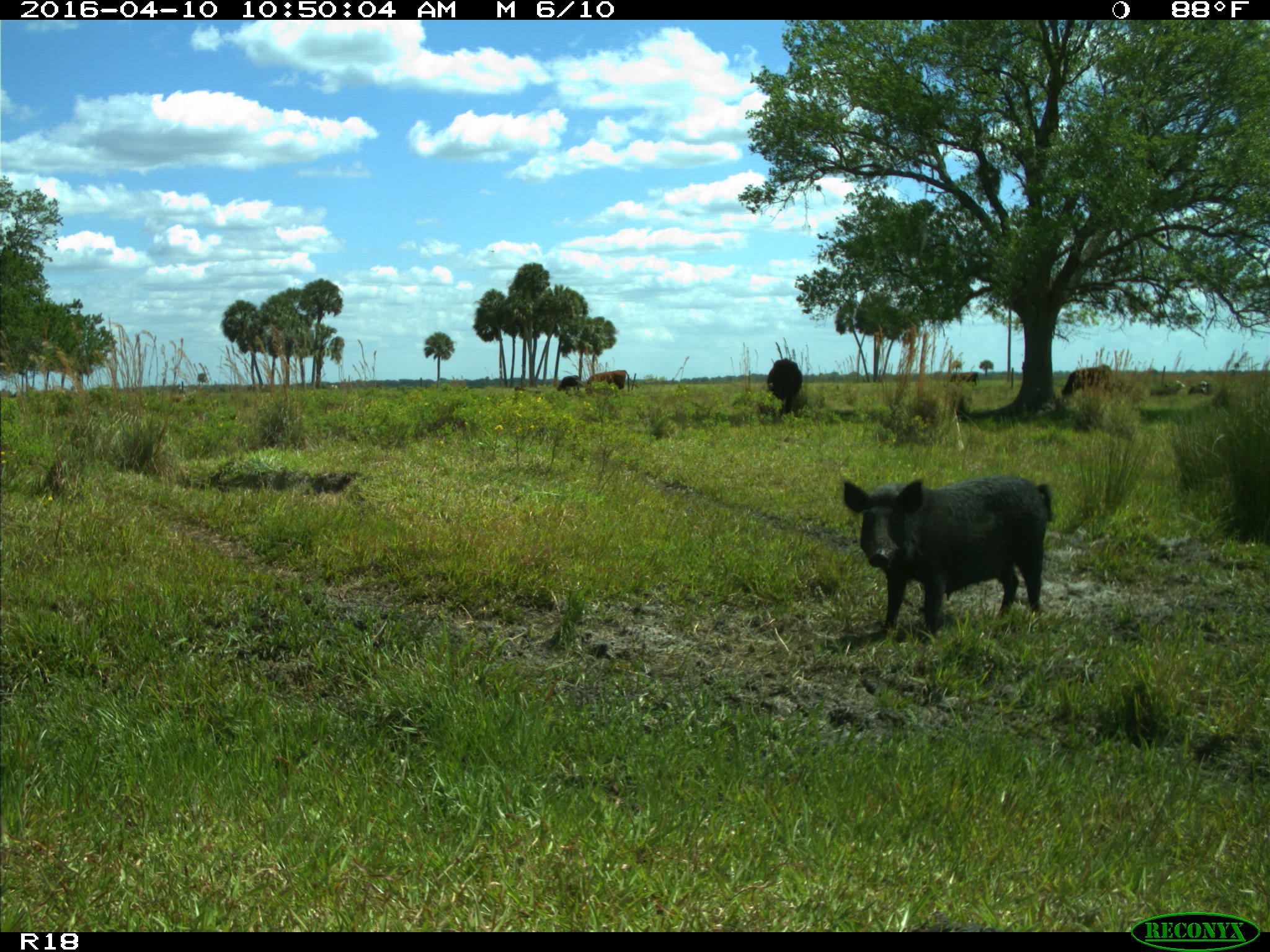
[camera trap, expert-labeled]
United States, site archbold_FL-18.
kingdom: Animalia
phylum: Chordata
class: Mammalia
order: Artiodactyla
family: Suidae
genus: Sus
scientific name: Sus scrofa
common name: wild boar